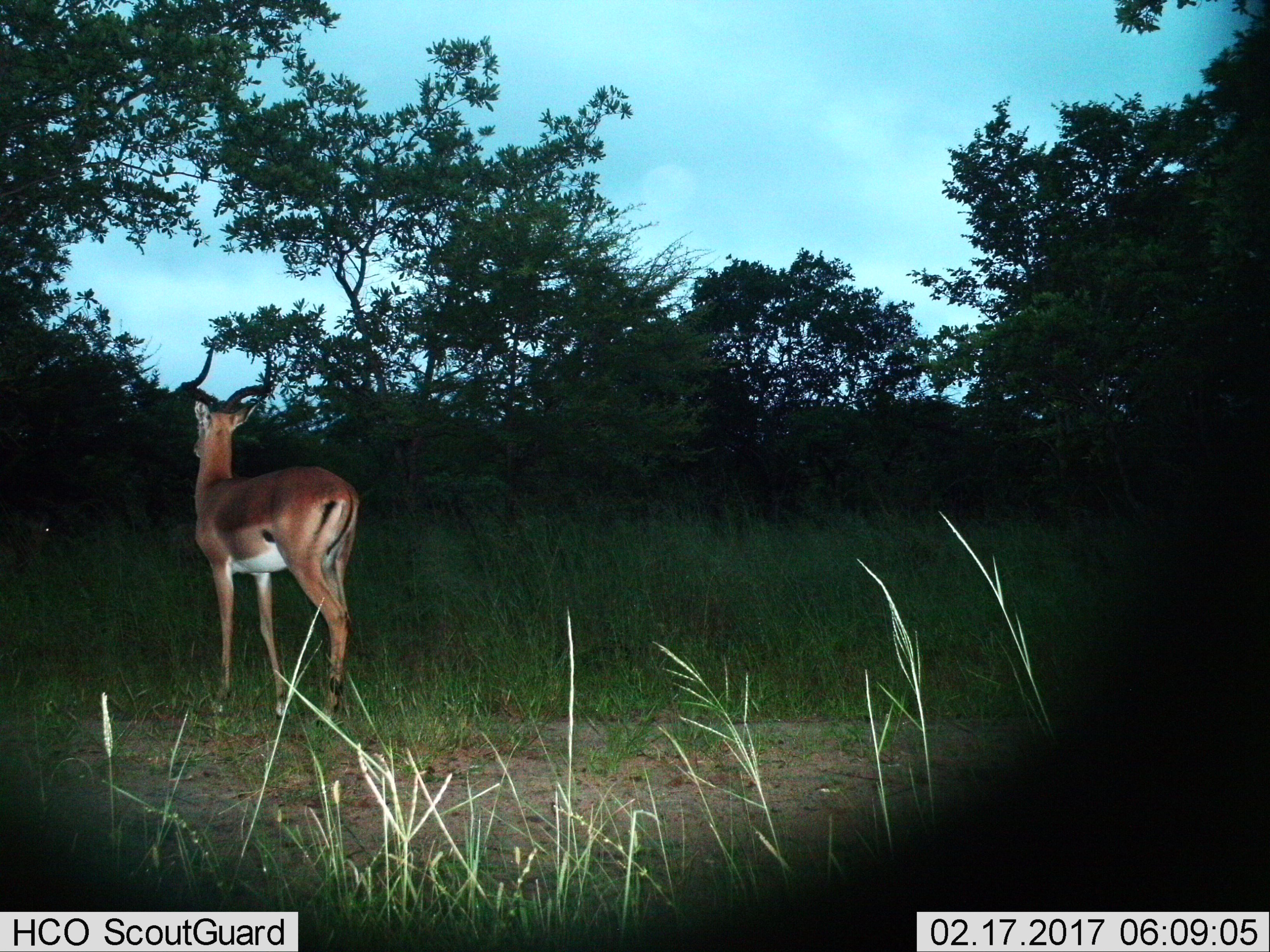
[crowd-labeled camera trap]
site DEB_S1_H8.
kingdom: Animalia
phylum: Chordata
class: Mammalia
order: Artiodactyla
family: Bovidae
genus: Aepyceros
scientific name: Aepyceros melampus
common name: impala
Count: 1.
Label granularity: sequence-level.